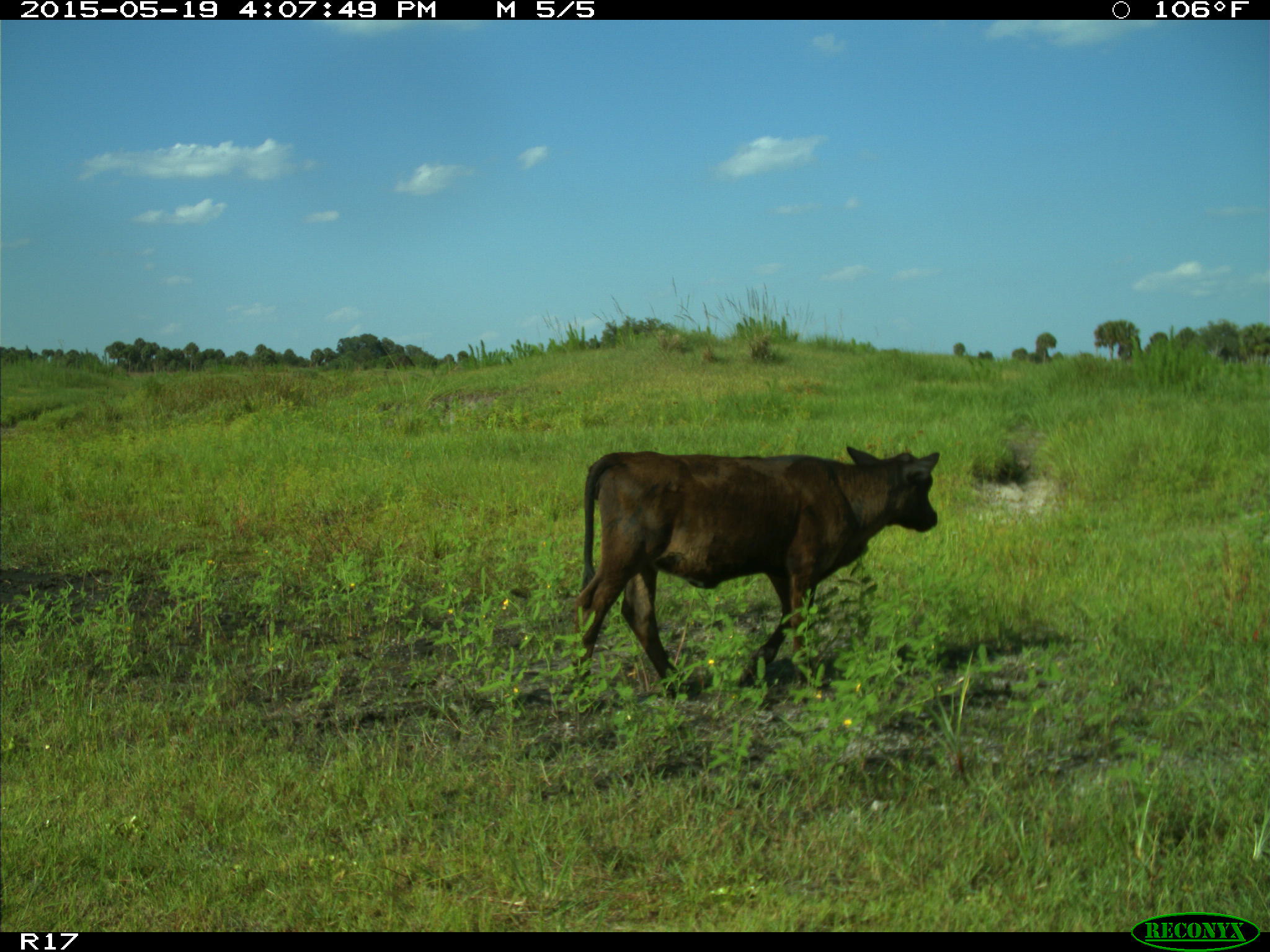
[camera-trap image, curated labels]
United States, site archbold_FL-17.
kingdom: Animalia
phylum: Chordata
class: Mammalia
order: Artiodactyla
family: Bovidae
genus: Bos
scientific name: Bos taurus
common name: domestic cow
Bos taurus (domestic cow).